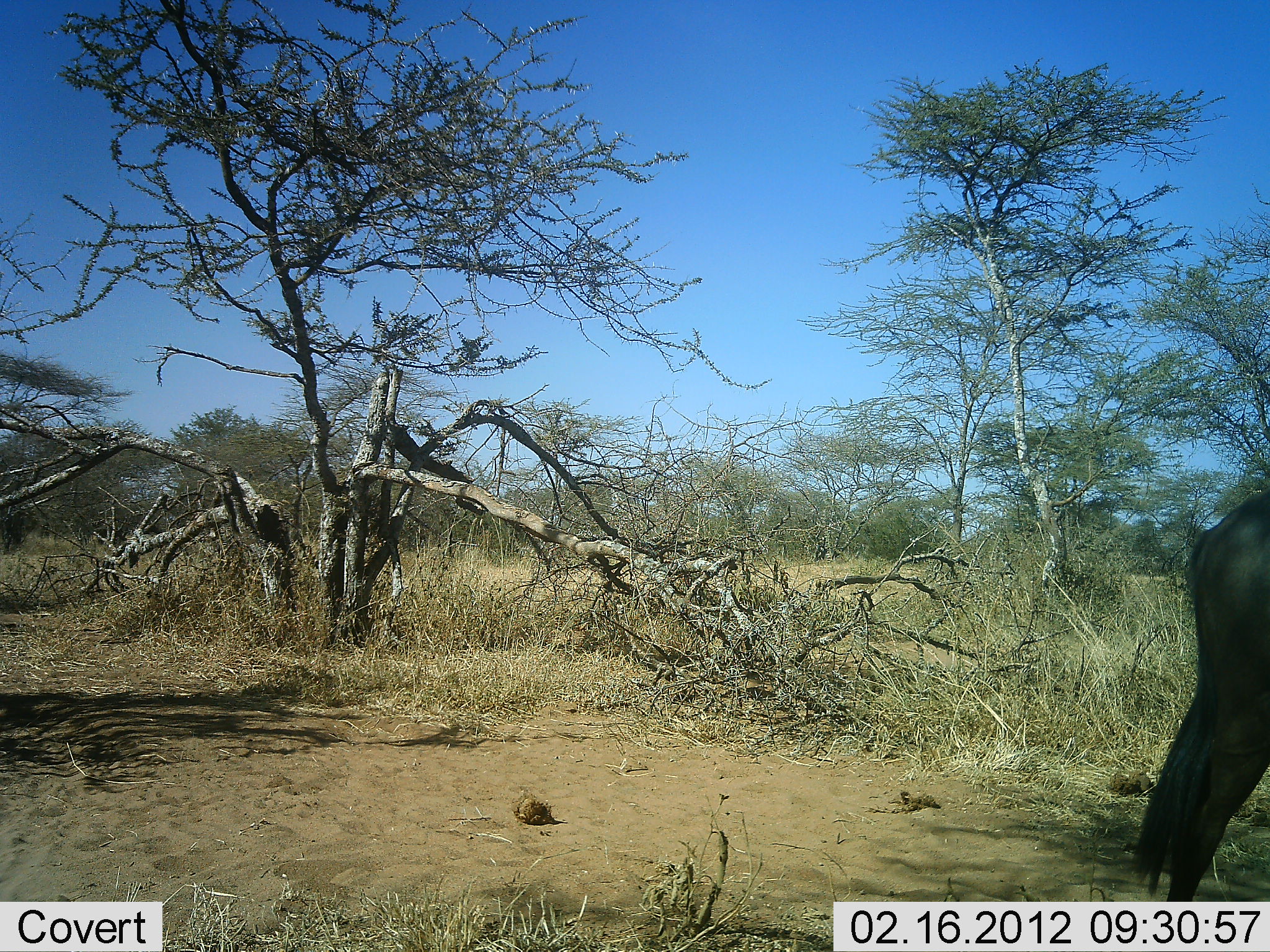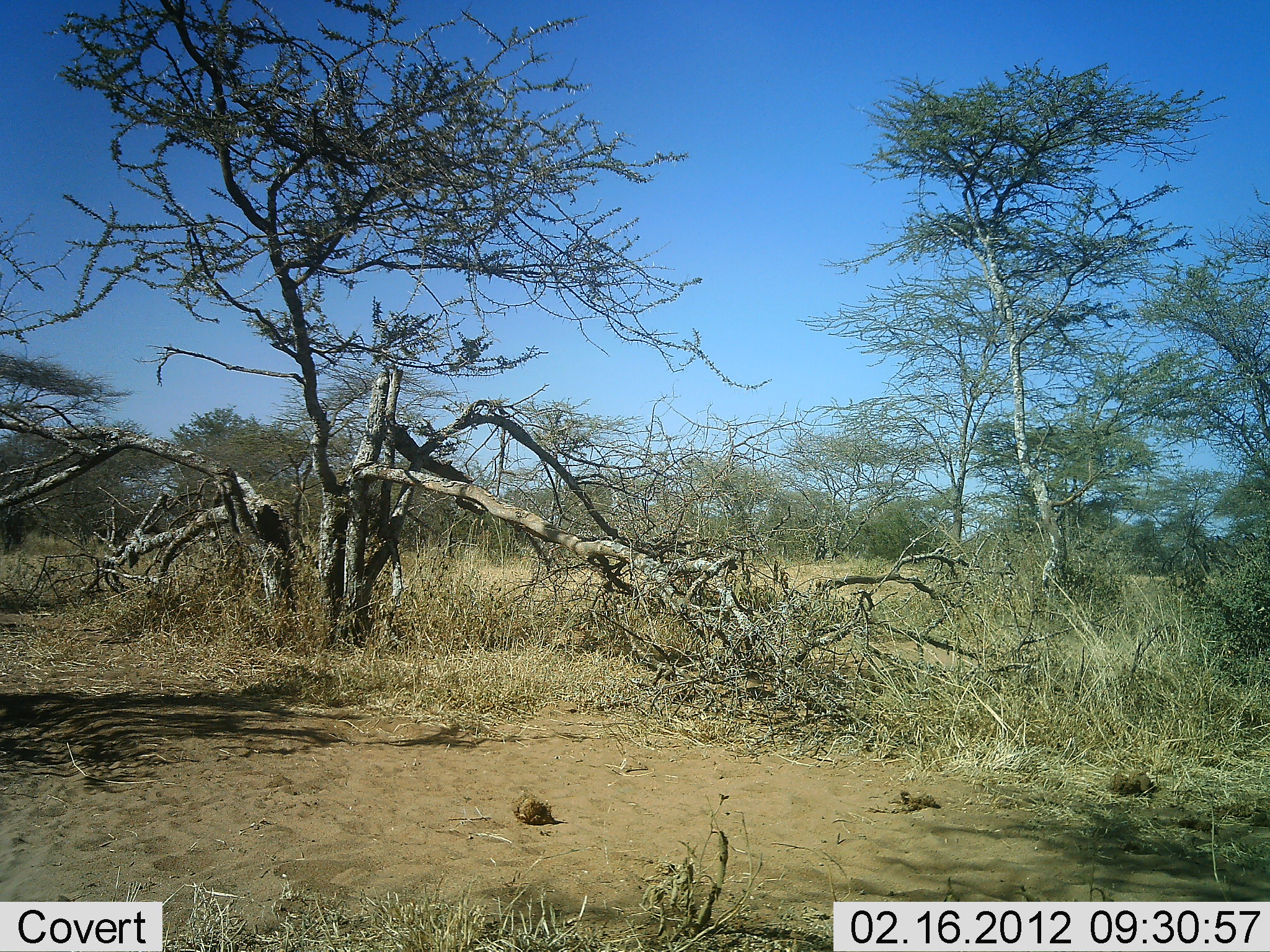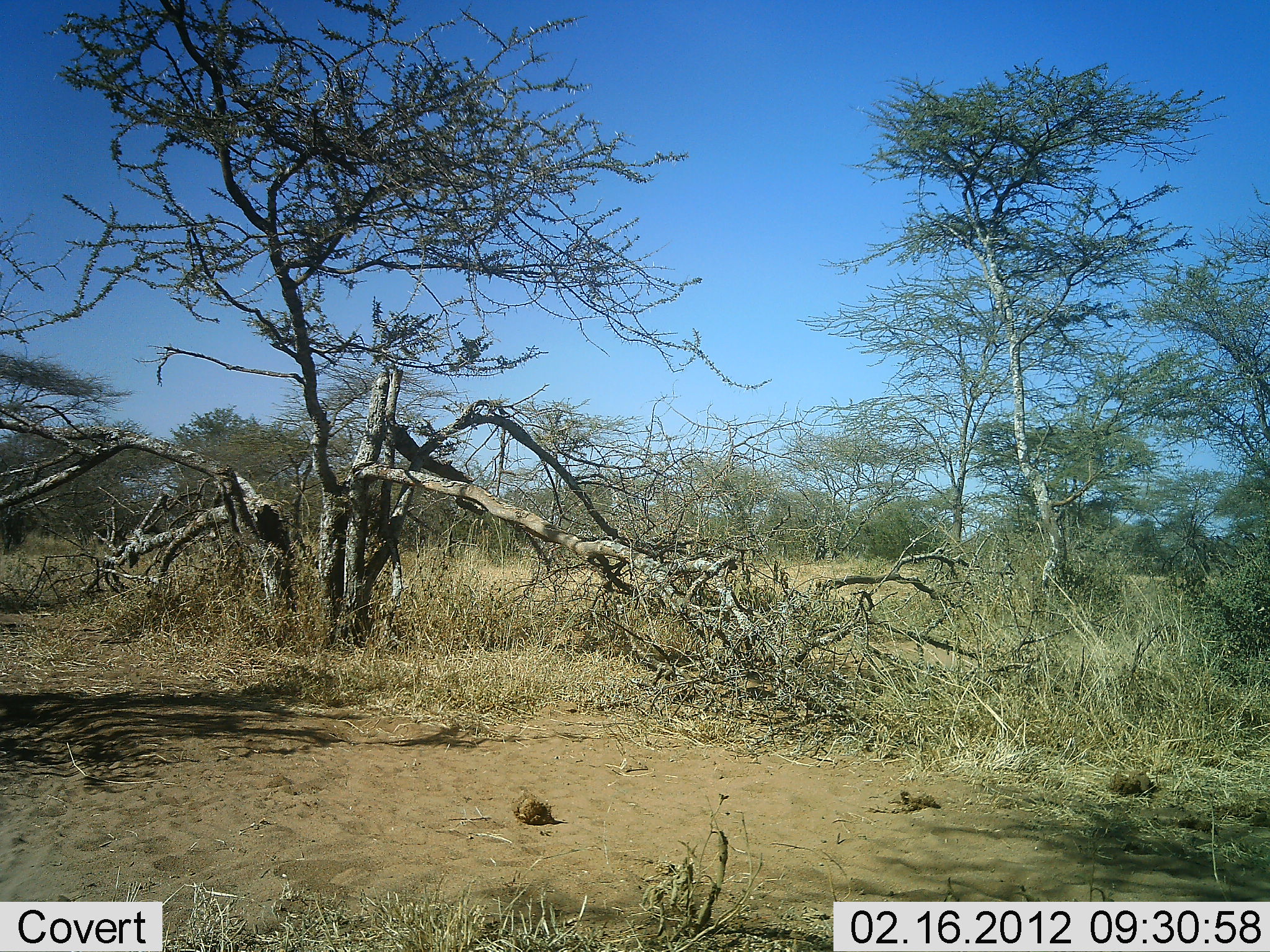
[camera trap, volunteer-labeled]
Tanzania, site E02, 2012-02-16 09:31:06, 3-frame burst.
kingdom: Animalia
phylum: Chordata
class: Mammalia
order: Artiodactyla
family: Bovidae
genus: Connochaetes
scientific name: Connochaetes taurinus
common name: blue wildebeest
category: wildebeest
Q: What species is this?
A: Wildebeest (blue wildebeest) (Connochaetes taurinus).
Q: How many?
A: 1.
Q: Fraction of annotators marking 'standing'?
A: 8%.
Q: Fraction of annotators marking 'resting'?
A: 0%.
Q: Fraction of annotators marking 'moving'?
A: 92%.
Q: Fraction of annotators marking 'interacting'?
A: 0%.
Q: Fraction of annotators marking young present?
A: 0%.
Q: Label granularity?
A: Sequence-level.